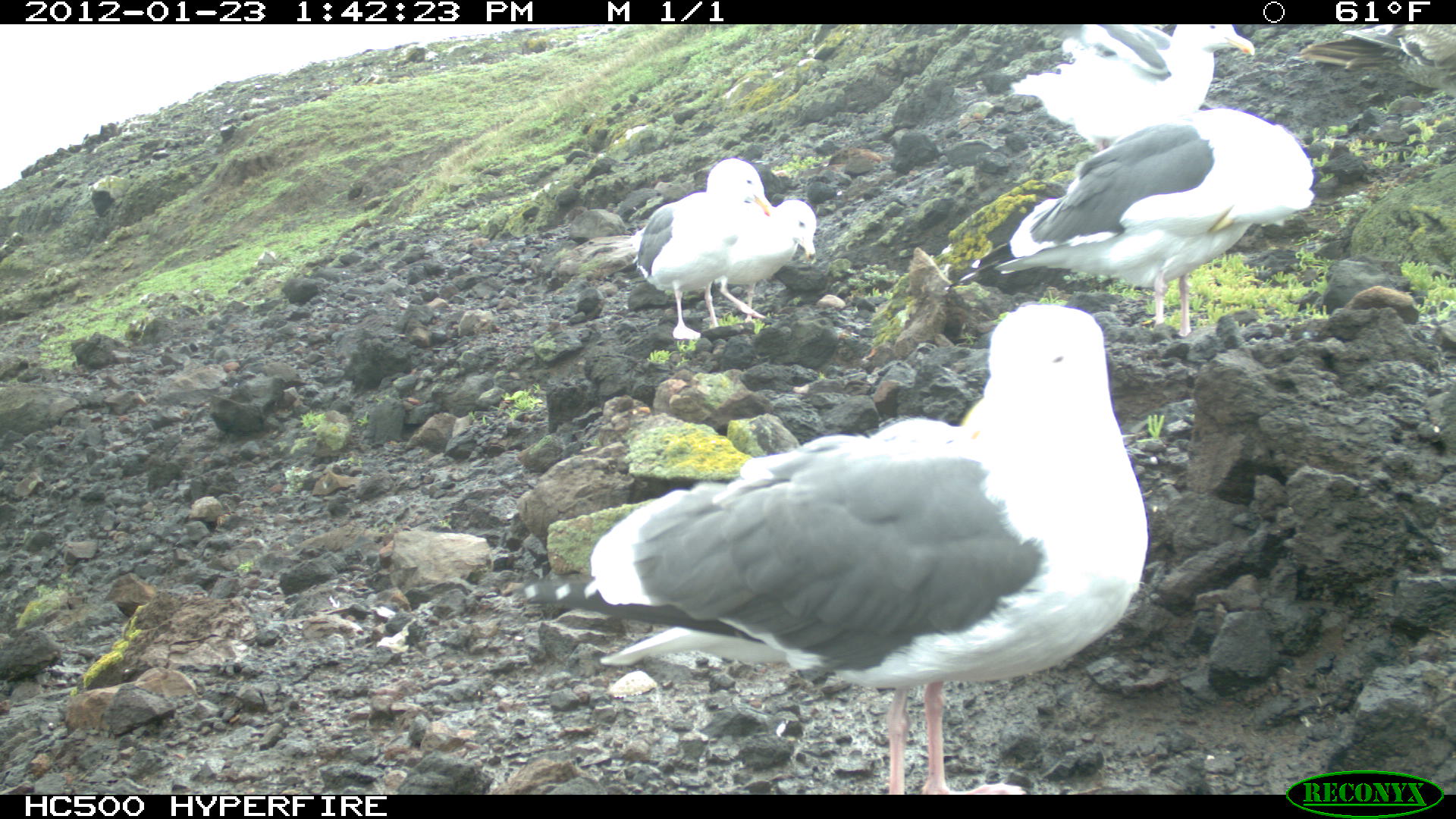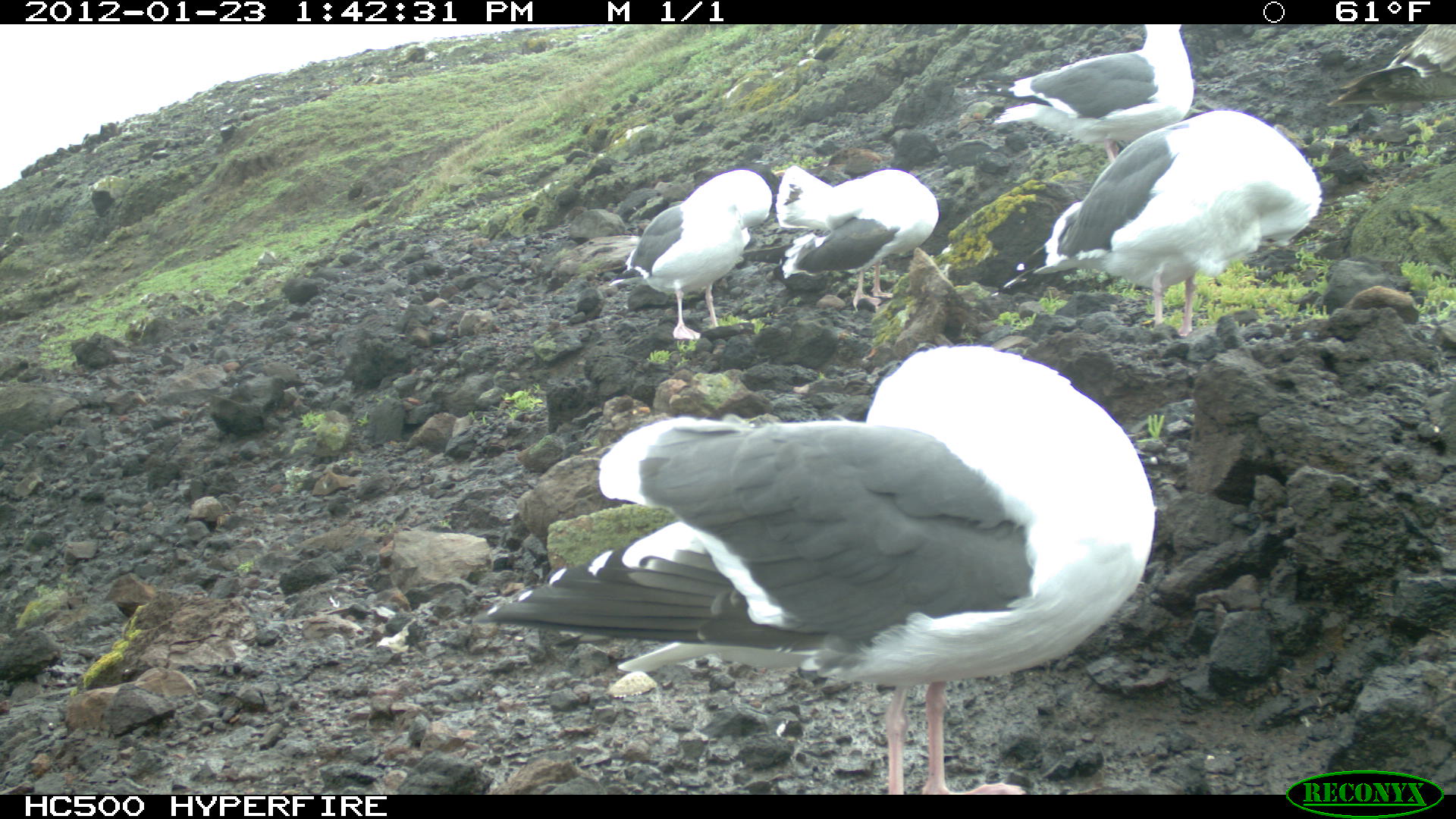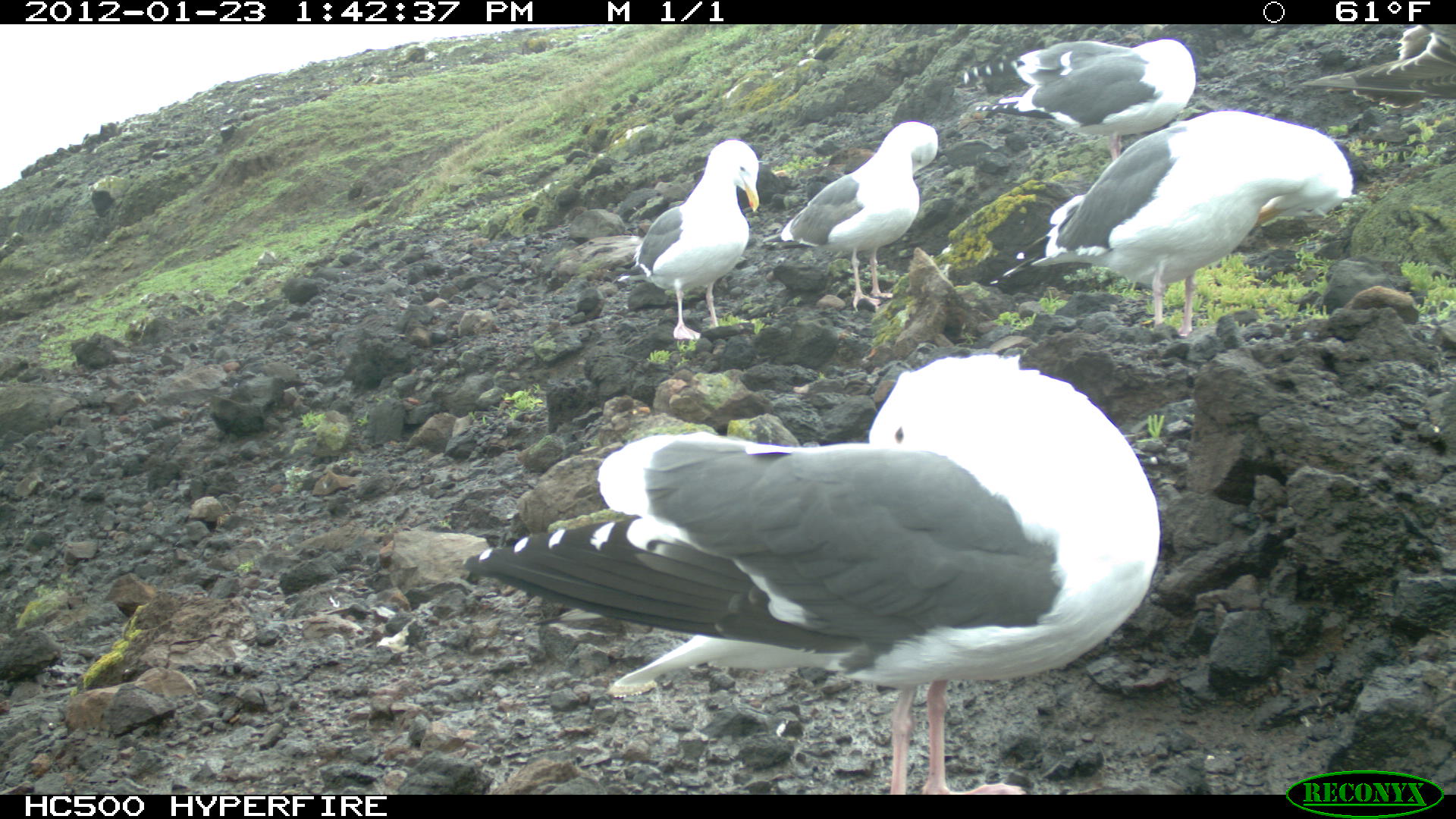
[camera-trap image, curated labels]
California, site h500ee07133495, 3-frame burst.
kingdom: Animalia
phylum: Chordata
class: Aves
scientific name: Aves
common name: bird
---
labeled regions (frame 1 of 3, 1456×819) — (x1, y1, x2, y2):
bird: (516, 303, 1147, 795); (943, 108, 1314, 336); (1009, 24, 1254, 151); (601, 158, 770, 339); (575, 199, 816, 322)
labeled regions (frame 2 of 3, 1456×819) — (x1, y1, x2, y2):
bird: (470, 343, 1157, 795); (991, 108, 1323, 338); (950, 24, 1193, 167); (609, 168, 773, 340); (774, 165, 940, 311)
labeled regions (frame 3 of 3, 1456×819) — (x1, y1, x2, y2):
bird: (462, 353, 1159, 795); (989, 108, 1354, 337); (763, 121, 938, 311); (960, 39, 1196, 173); (611, 139, 758, 339); (1298, 24, 1455, 108)